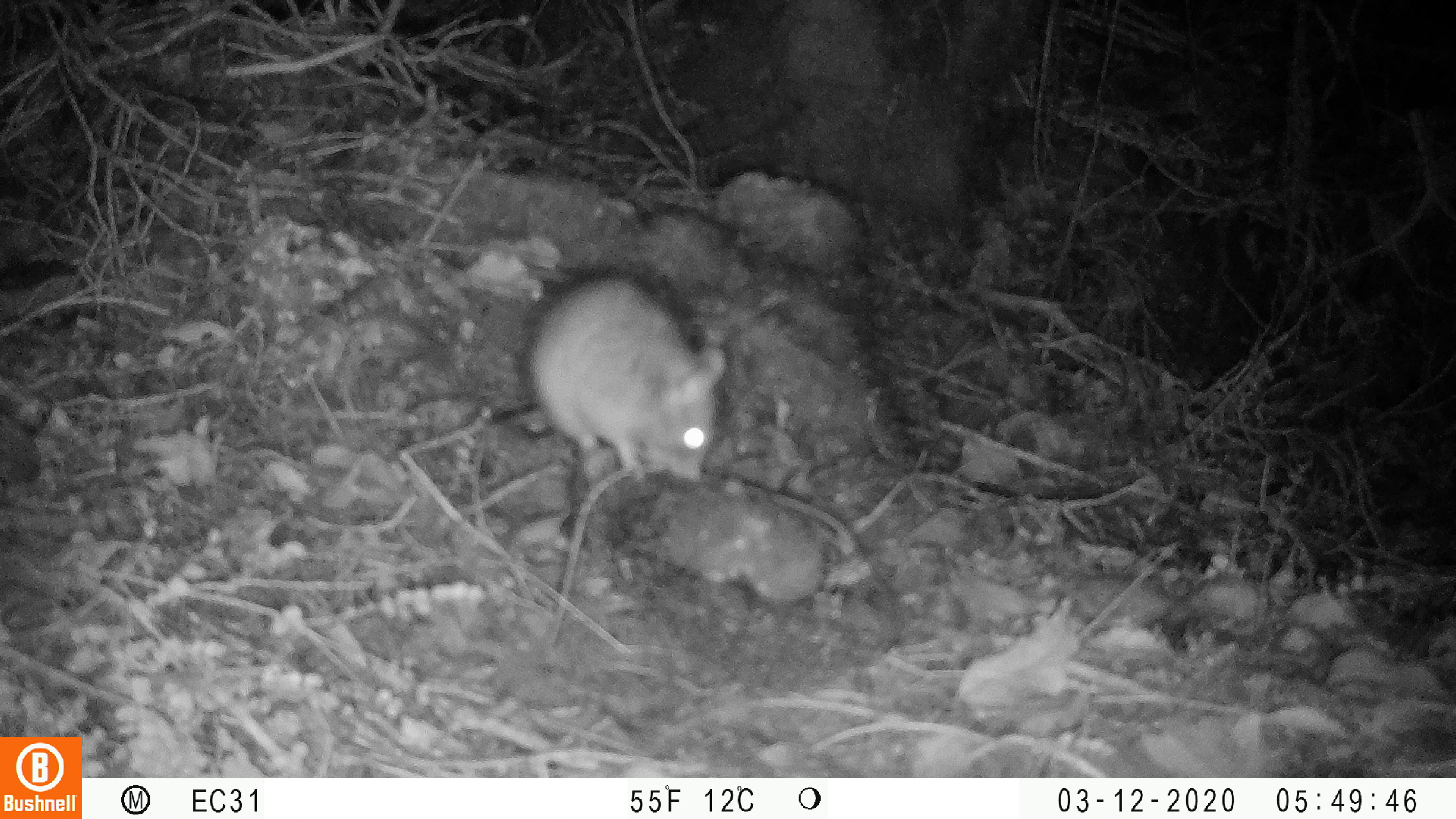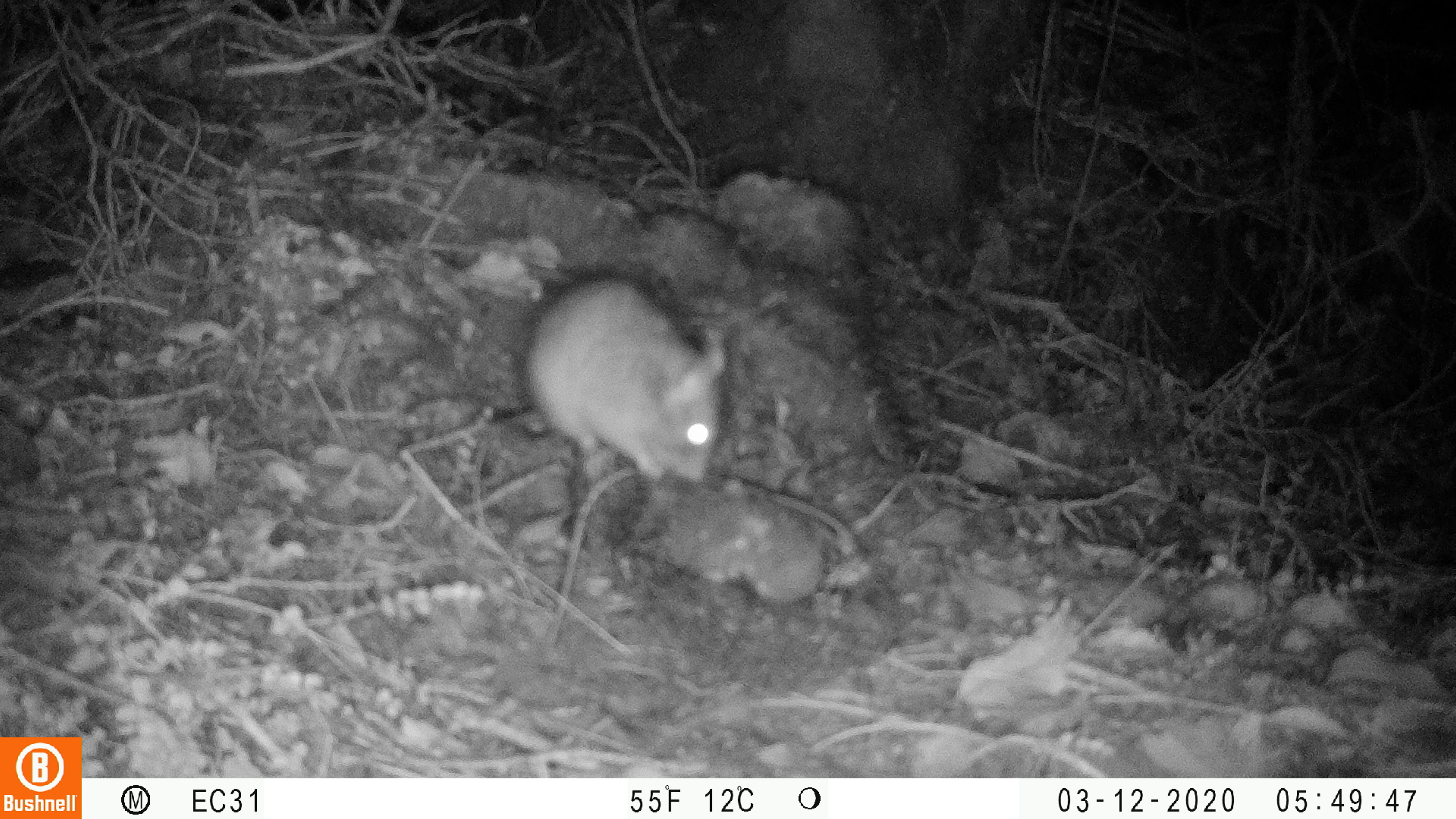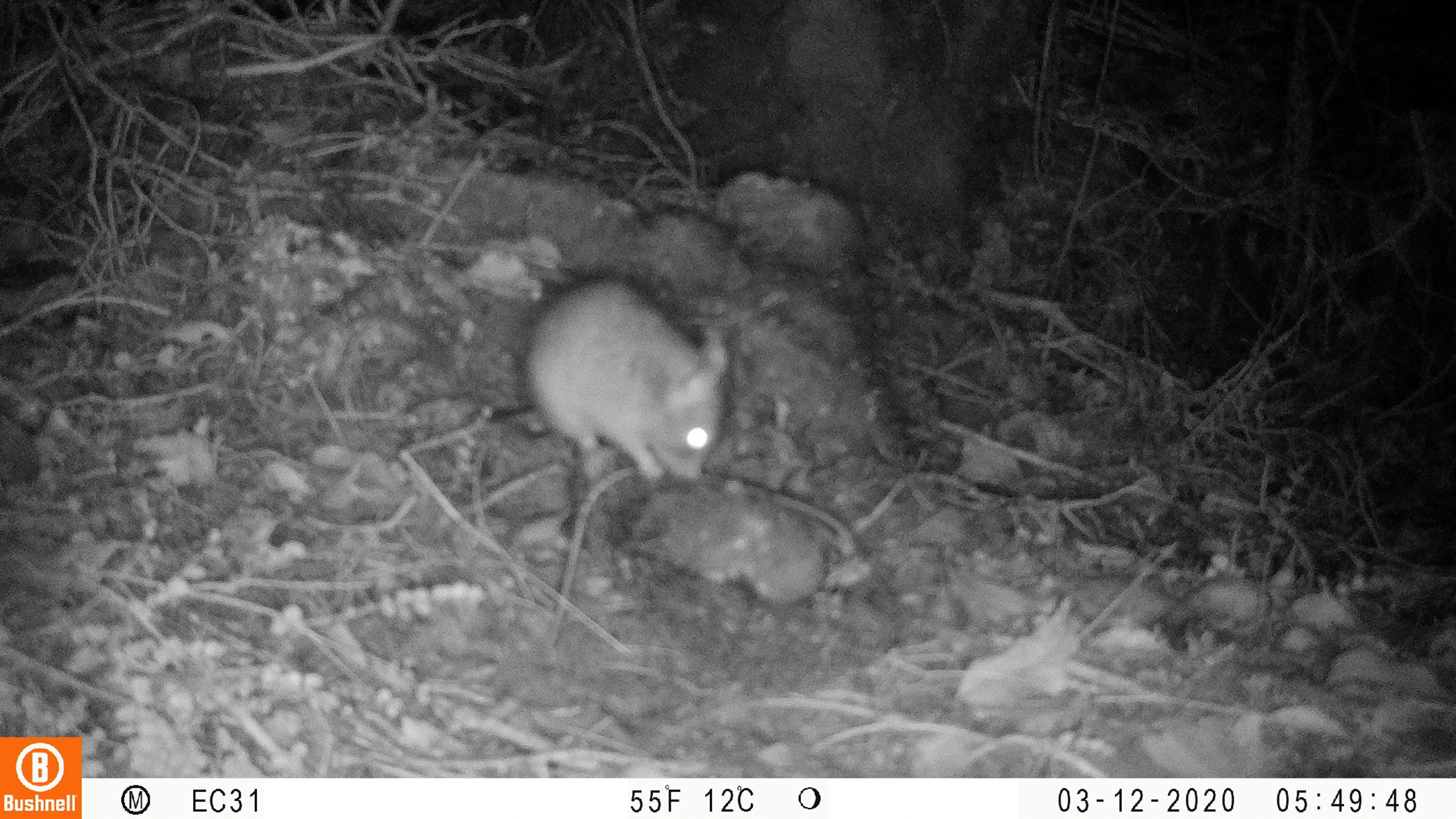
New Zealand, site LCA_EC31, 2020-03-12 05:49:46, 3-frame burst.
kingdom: Animalia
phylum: Chordata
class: Mammalia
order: Rodentia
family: Muridae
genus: Rattus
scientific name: Rattus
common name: rat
Rat (Rattus).